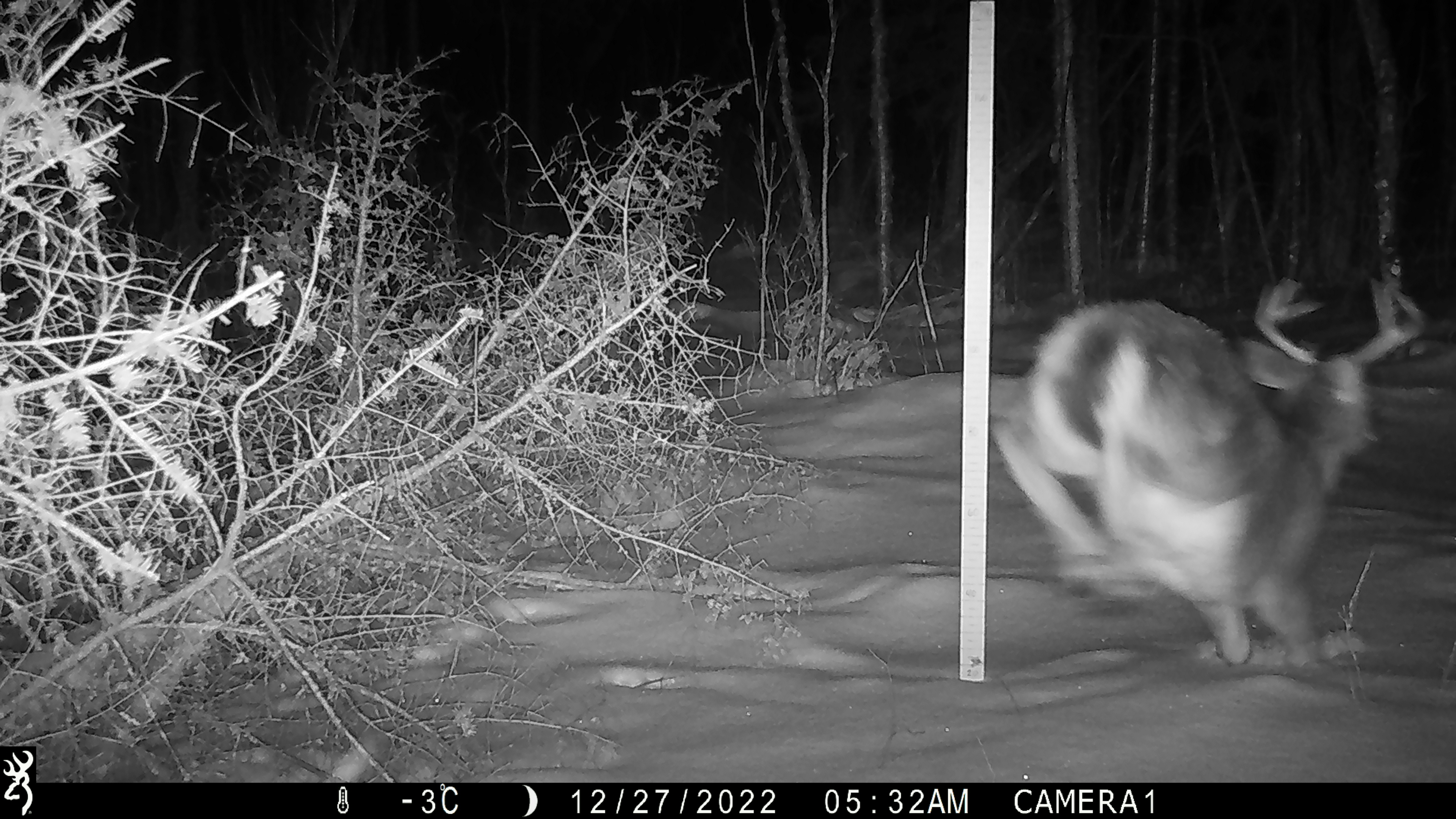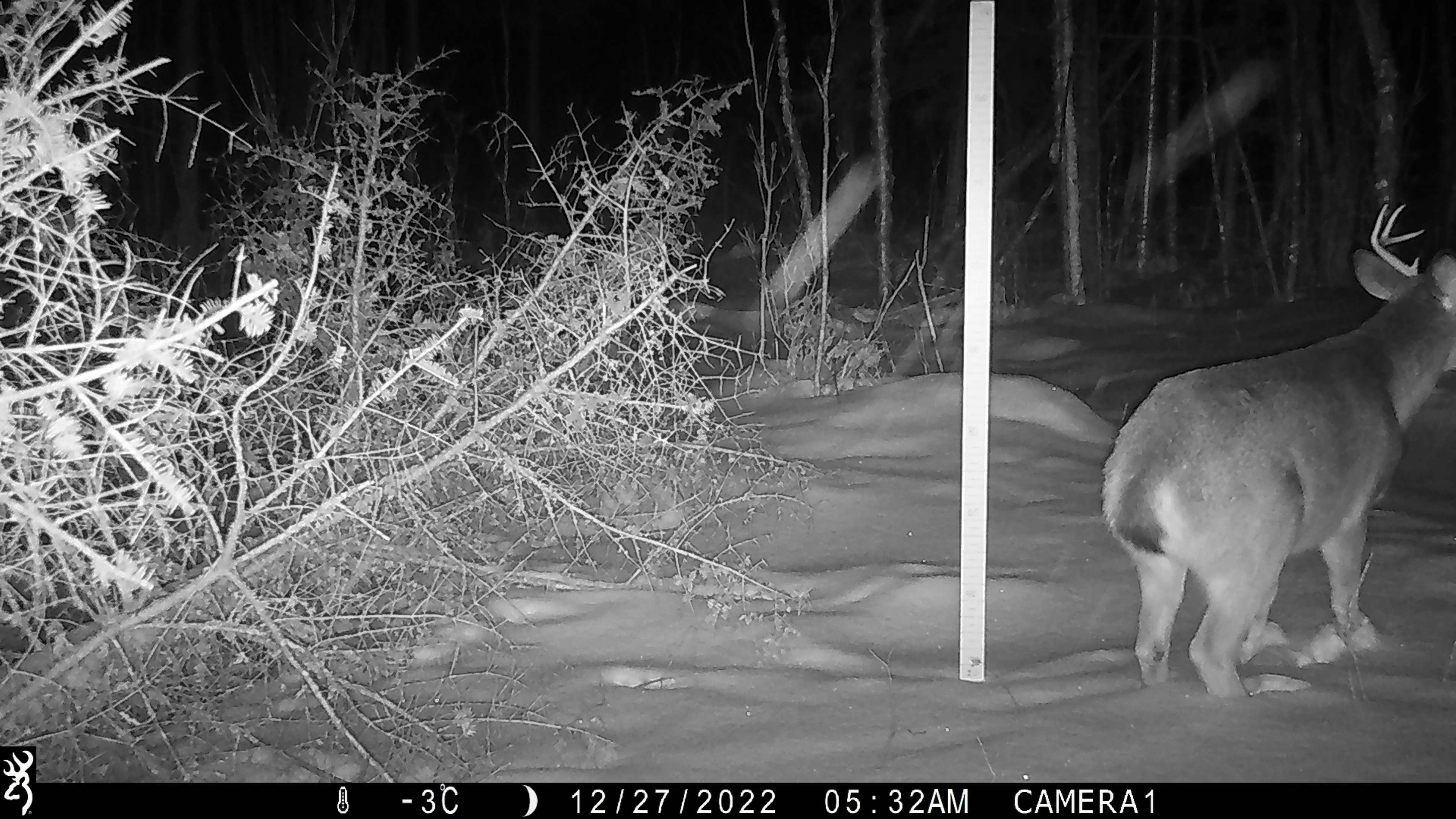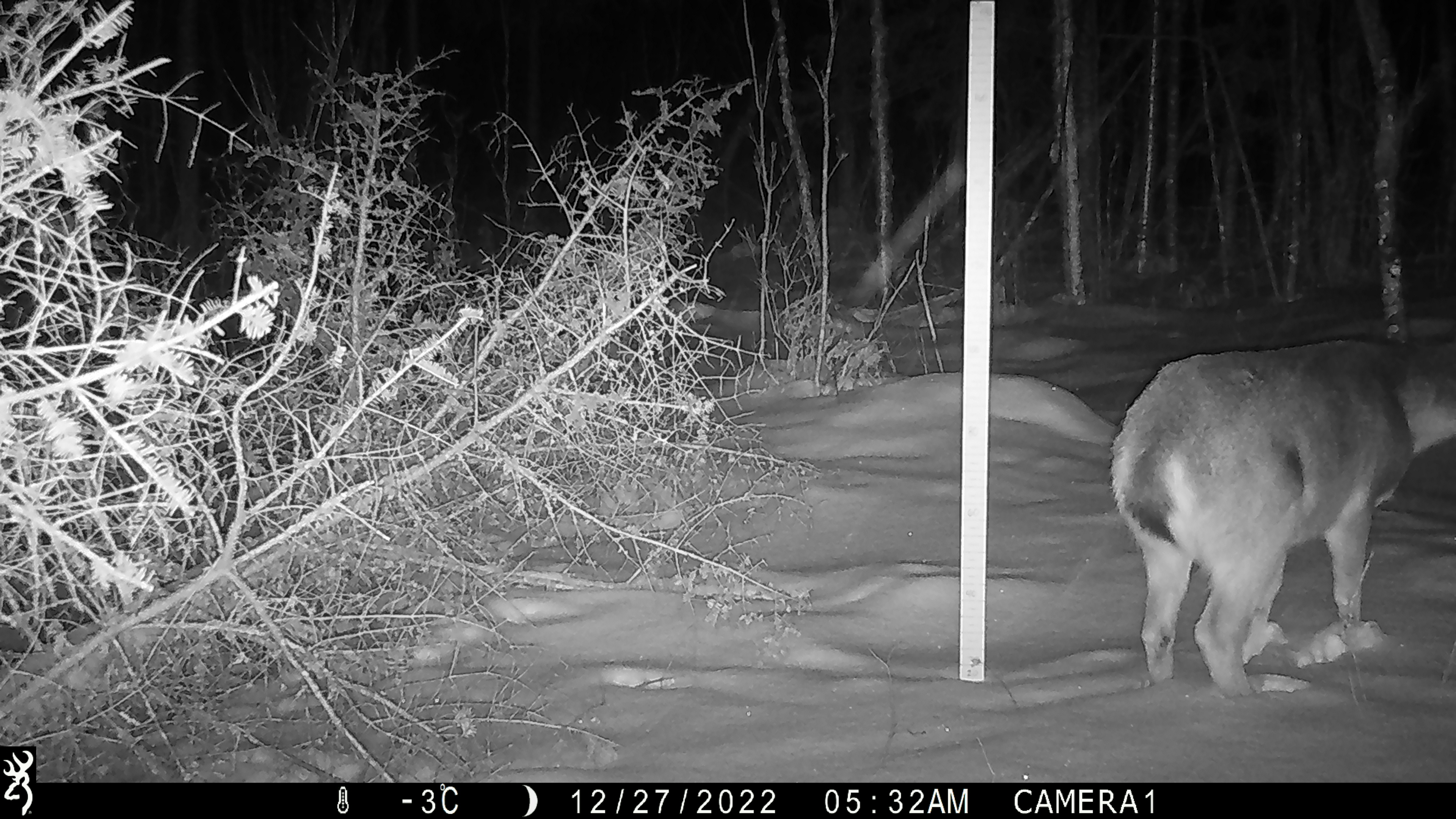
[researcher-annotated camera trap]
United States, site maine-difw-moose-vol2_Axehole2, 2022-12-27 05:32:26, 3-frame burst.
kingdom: Animalia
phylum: Chordata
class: Mammalia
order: Artiodactyla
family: Cervidae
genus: Odocoileus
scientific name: Odocoileus virginianus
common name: white-tailed deer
White-tailed deer (Odocoileus virginianus).